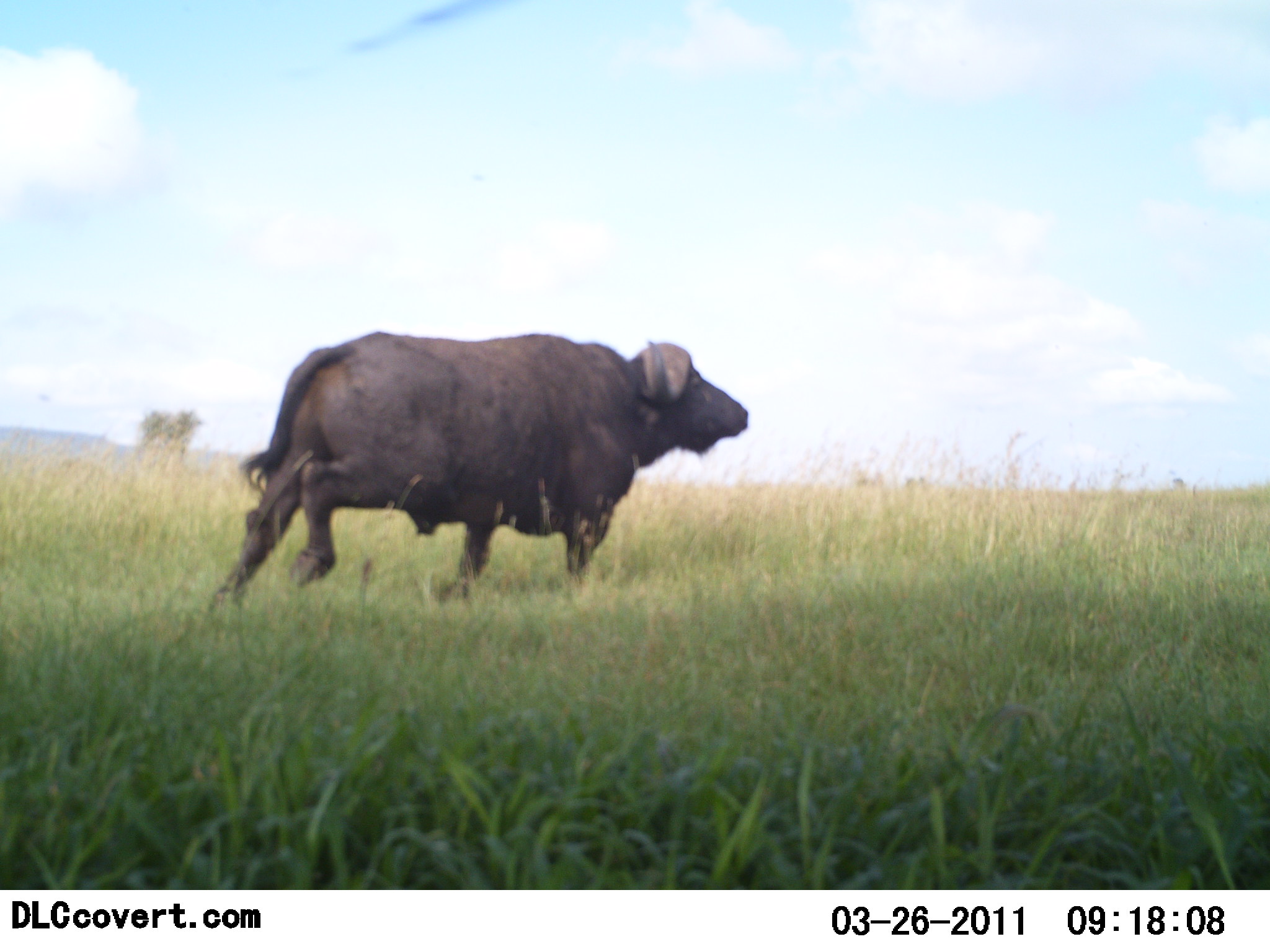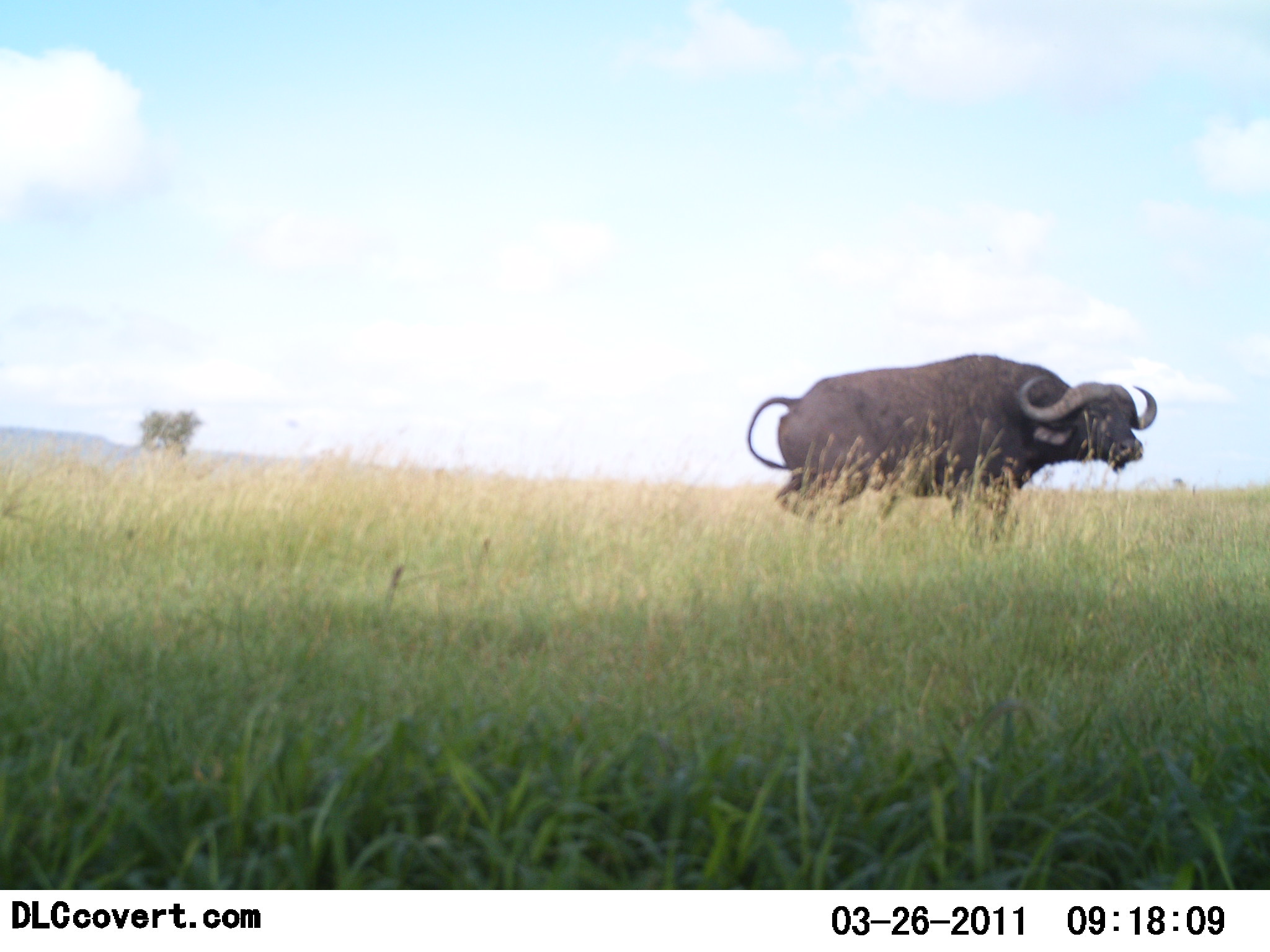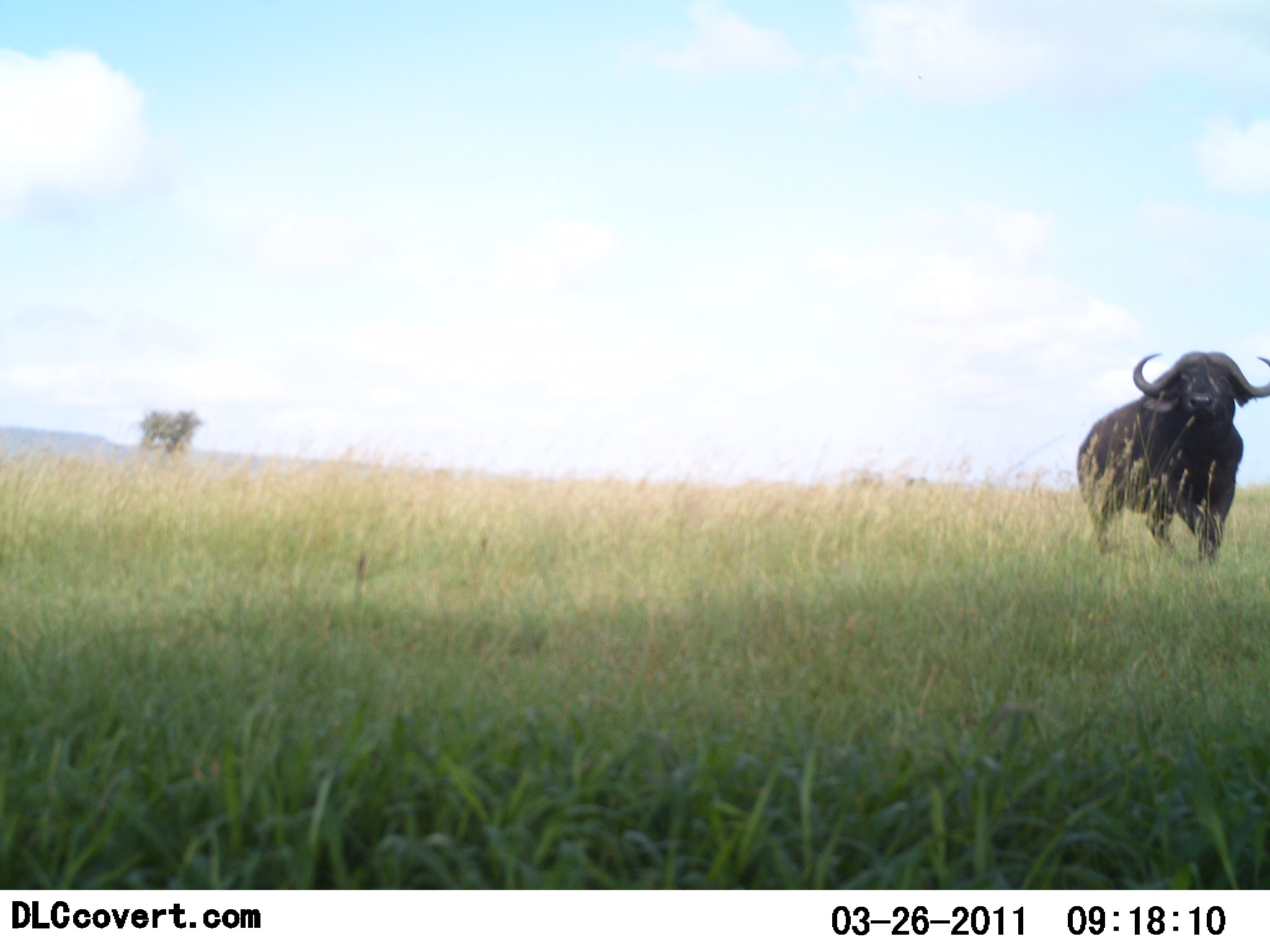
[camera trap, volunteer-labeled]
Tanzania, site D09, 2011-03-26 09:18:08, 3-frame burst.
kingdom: Animalia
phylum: Chordata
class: Mammalia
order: Artiodactyla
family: Bovidae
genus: Syncerus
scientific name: Syncerus caffer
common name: cape buffalo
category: buffalo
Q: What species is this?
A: Buffalo (cape buffalo) (Syncerus caffer).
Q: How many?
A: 1.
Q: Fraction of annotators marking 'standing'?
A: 0%.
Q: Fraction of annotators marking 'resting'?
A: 9%.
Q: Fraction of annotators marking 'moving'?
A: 91%.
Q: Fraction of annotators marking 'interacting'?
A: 9%.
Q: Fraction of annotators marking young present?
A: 0%.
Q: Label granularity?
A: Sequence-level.